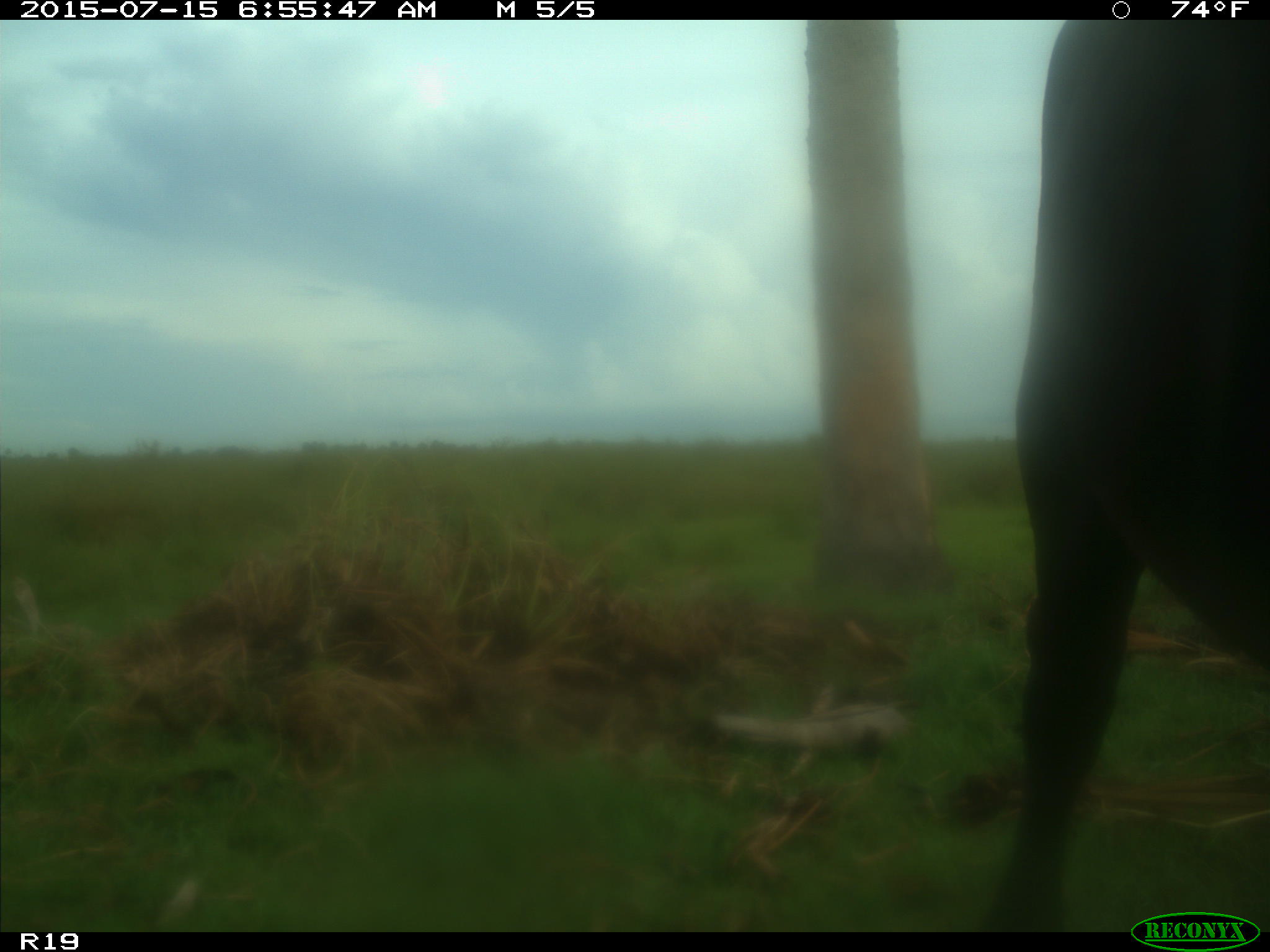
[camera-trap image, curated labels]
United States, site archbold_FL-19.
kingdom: Animalia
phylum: Chordata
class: Mammalia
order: Artiodactyla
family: Bovidae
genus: Bos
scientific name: Bos taurus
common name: domestic cow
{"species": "Bos taurus (domestic cow)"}